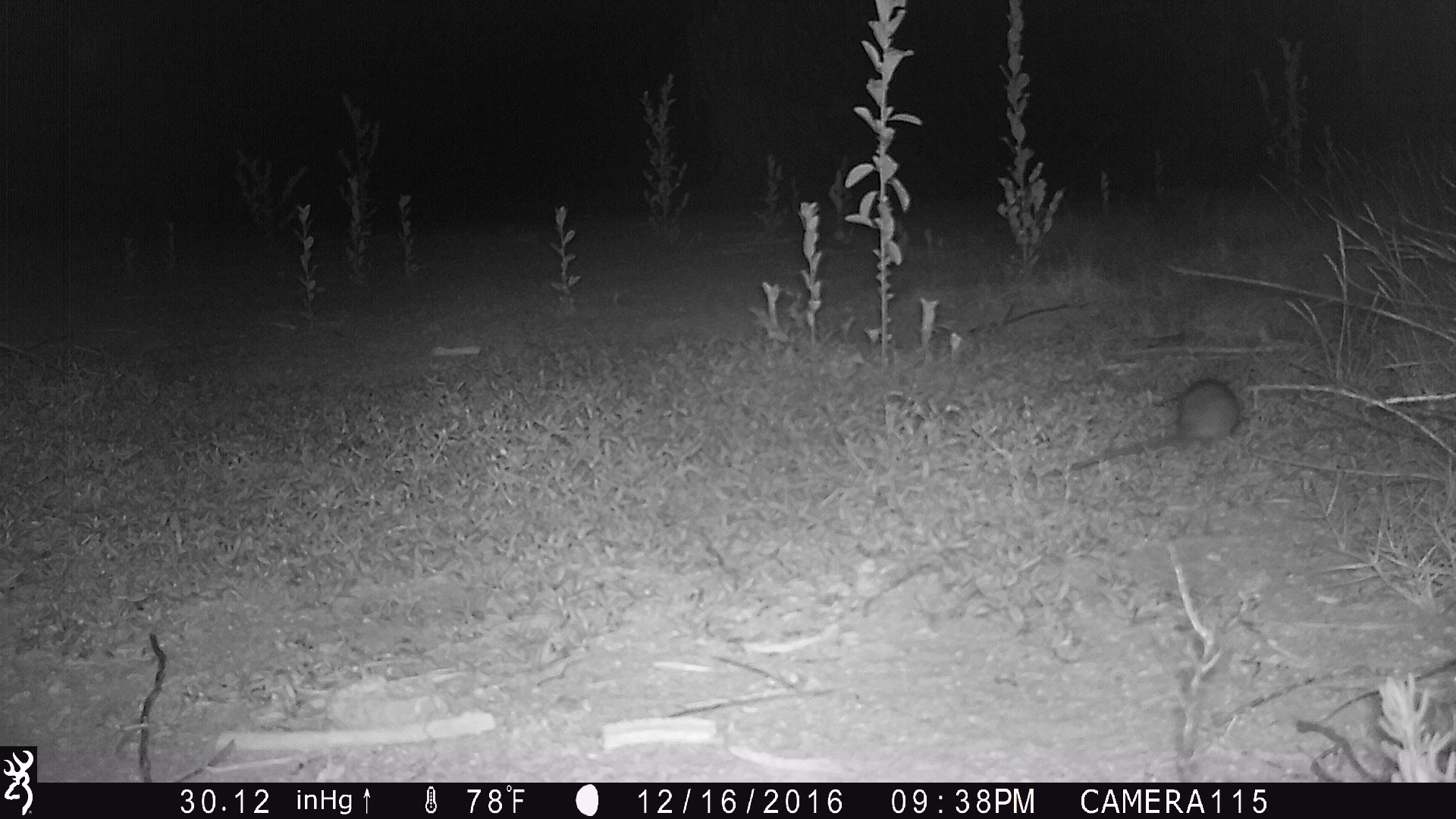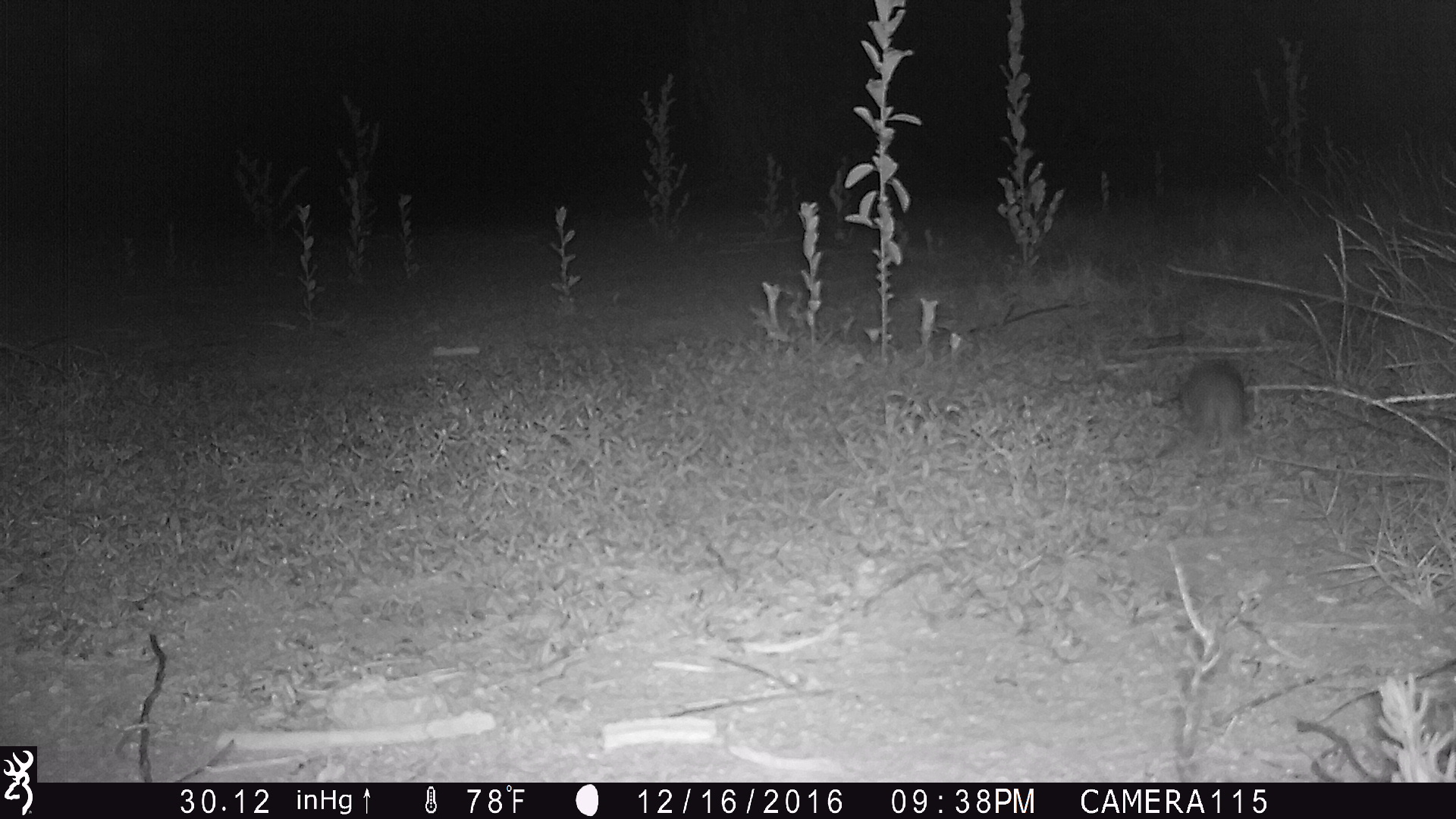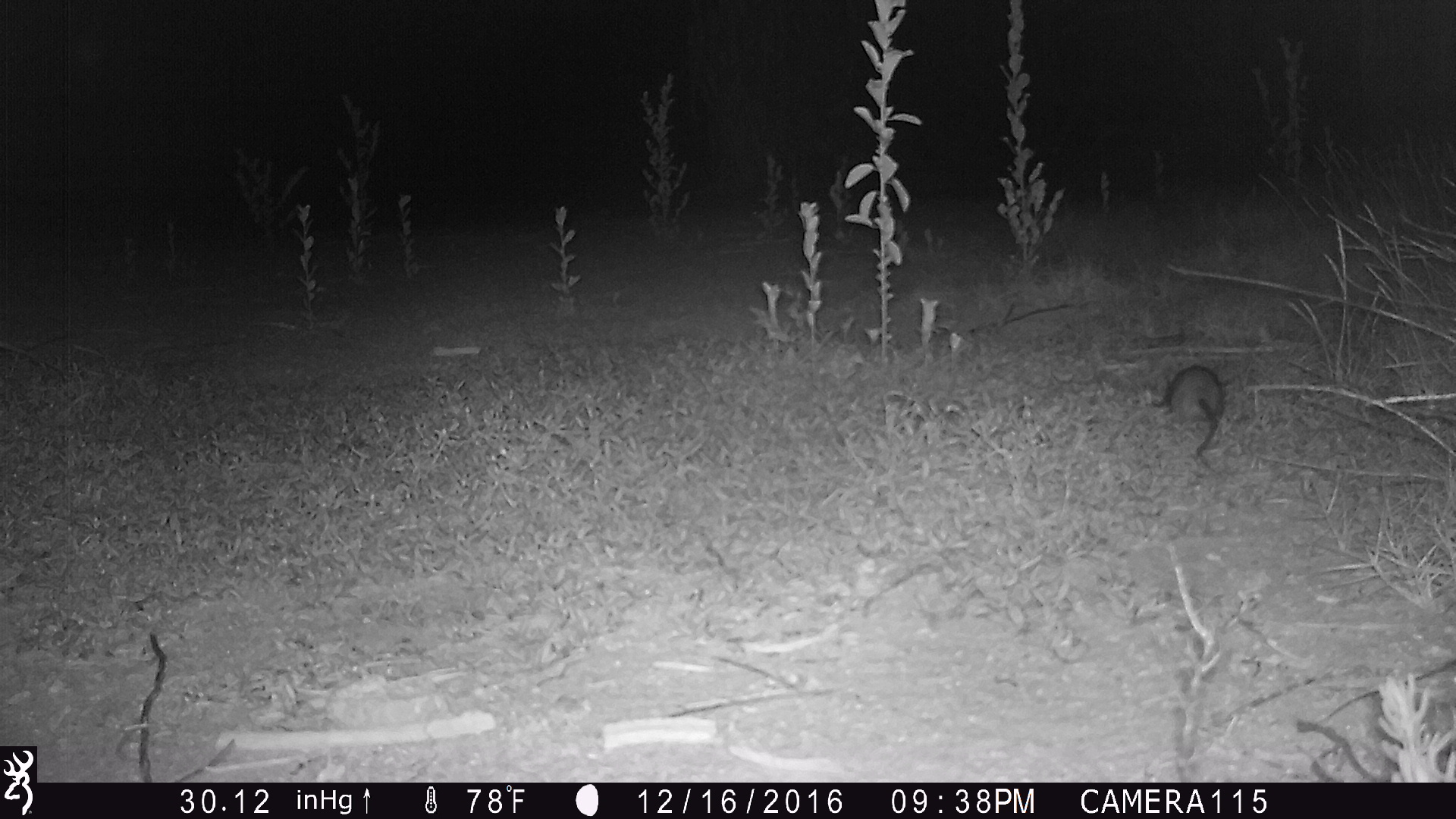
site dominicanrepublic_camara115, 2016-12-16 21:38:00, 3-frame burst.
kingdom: Animalia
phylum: Chordata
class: Mammalia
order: Rodentia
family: Muridae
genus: Rattus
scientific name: Rattus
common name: rat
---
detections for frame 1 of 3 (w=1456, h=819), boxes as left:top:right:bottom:
rat: 1058:377:1247:472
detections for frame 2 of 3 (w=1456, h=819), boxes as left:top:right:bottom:
rat: 1163:355:1251:455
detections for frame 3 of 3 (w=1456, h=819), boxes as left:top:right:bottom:
rat: 1154:361:1229:460